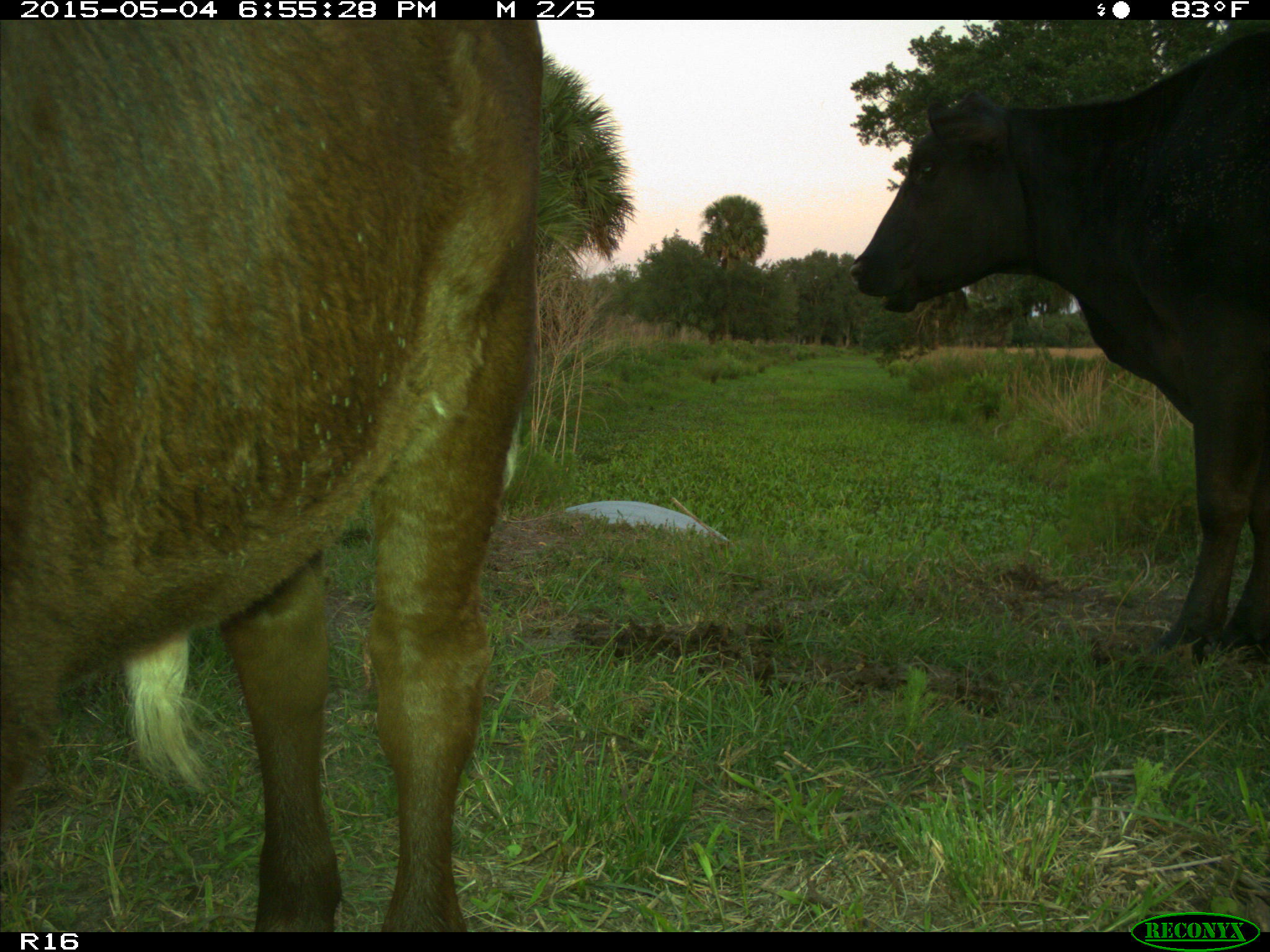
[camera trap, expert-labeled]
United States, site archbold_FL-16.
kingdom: Animalia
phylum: Chordata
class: Mammalia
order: Artiodactyla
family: Bovidae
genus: Bos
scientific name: Bos taurus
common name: domestic cow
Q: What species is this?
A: Bos taurus (domestic cow).